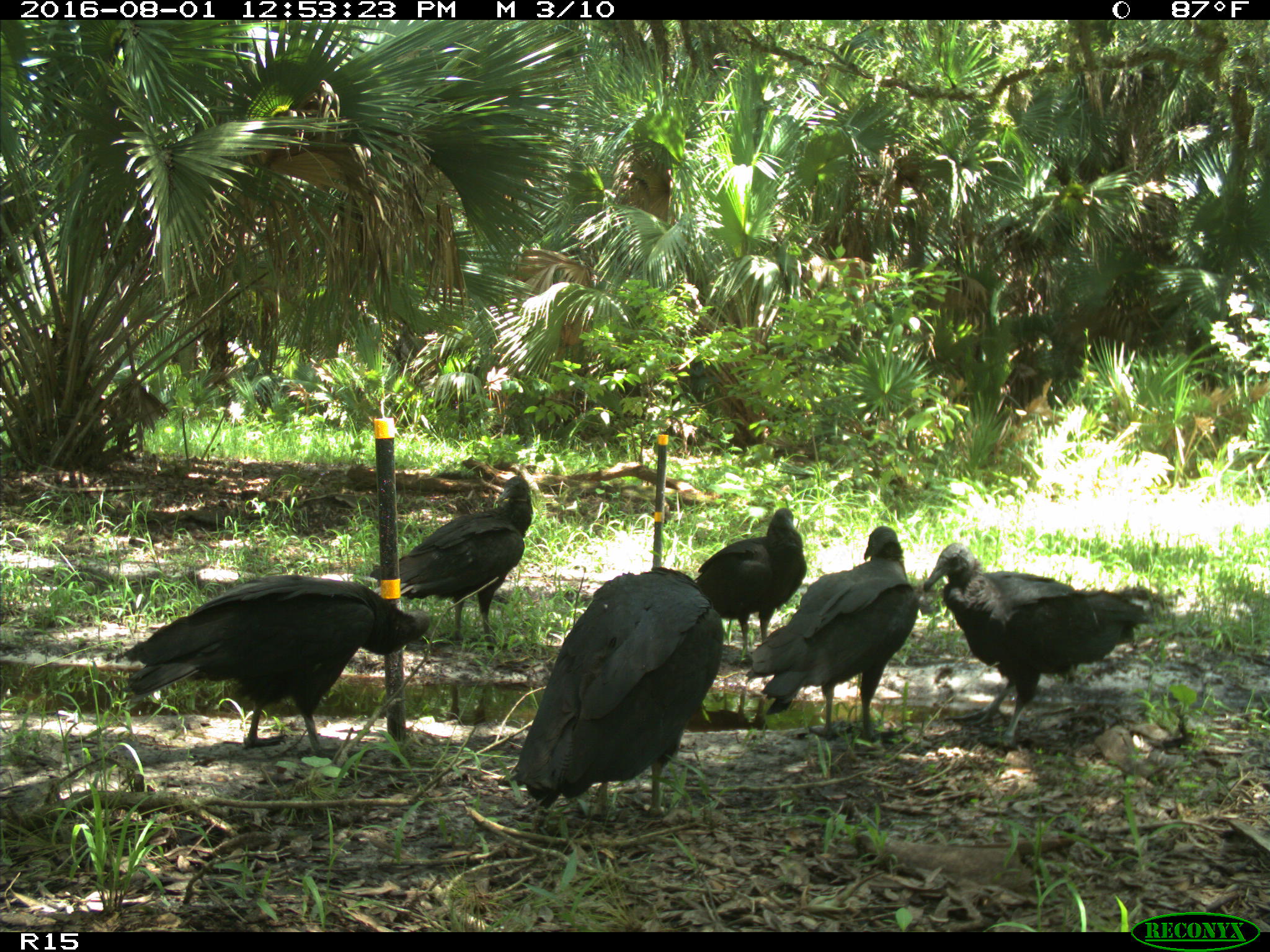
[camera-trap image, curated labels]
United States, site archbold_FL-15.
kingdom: Animalia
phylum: Chordata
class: Aves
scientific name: Aves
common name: birds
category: unidentified bird